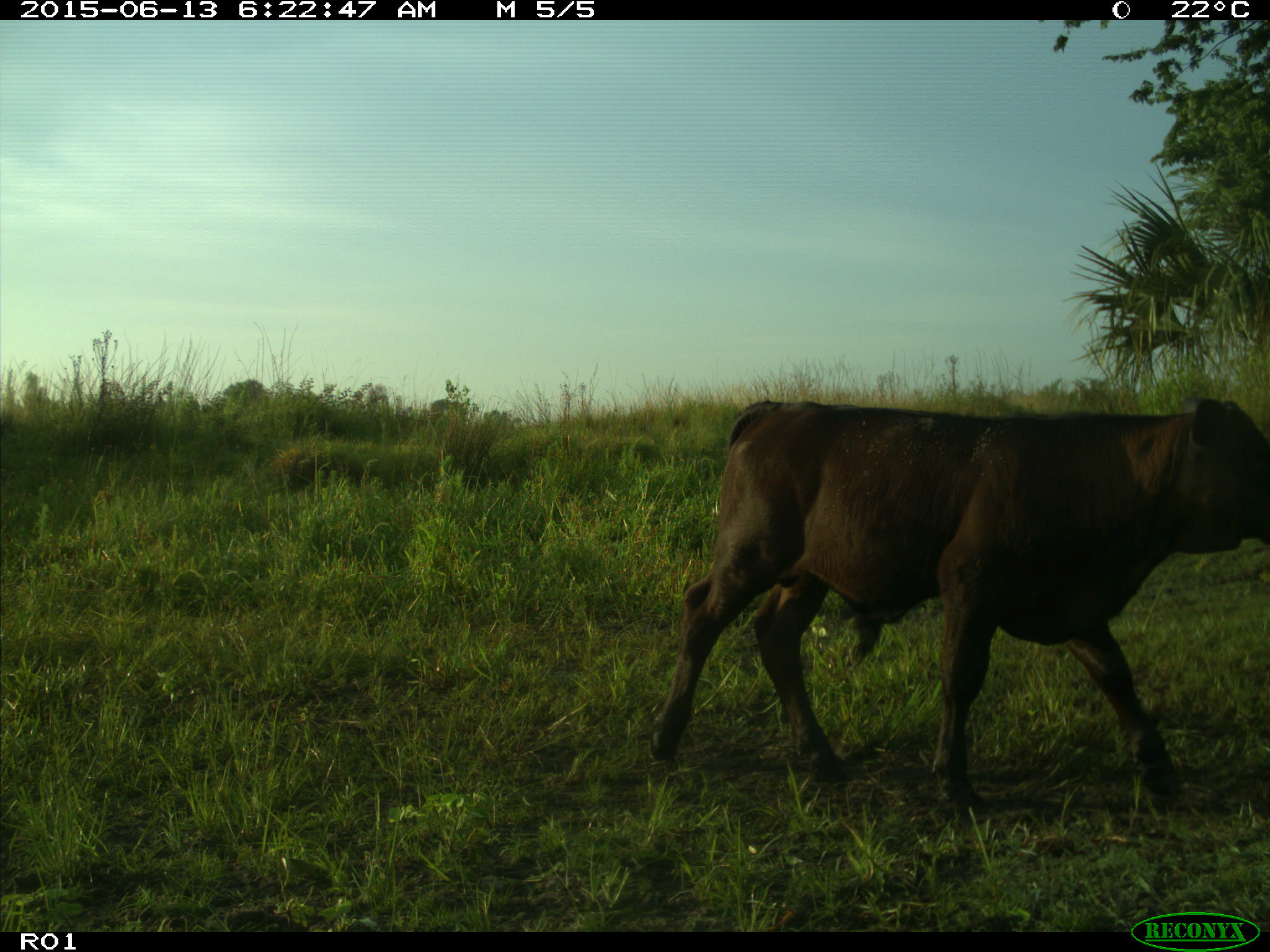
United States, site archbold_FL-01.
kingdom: Animalia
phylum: Chordata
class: Mammalia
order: Artiodactyla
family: Bovidae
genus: Bos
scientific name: Bos taurus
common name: domestic cow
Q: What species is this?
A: Bos taurus (domestic cow).